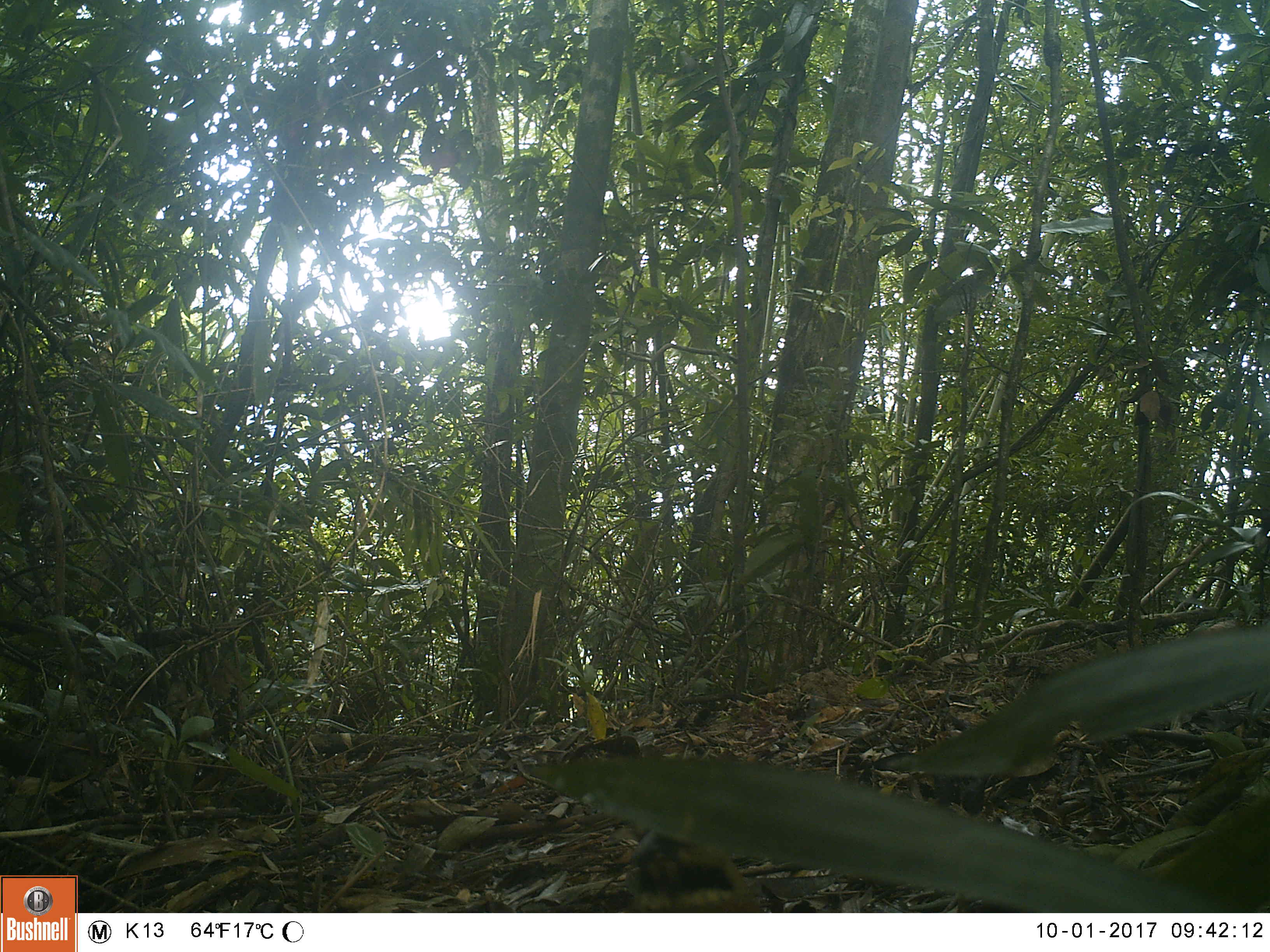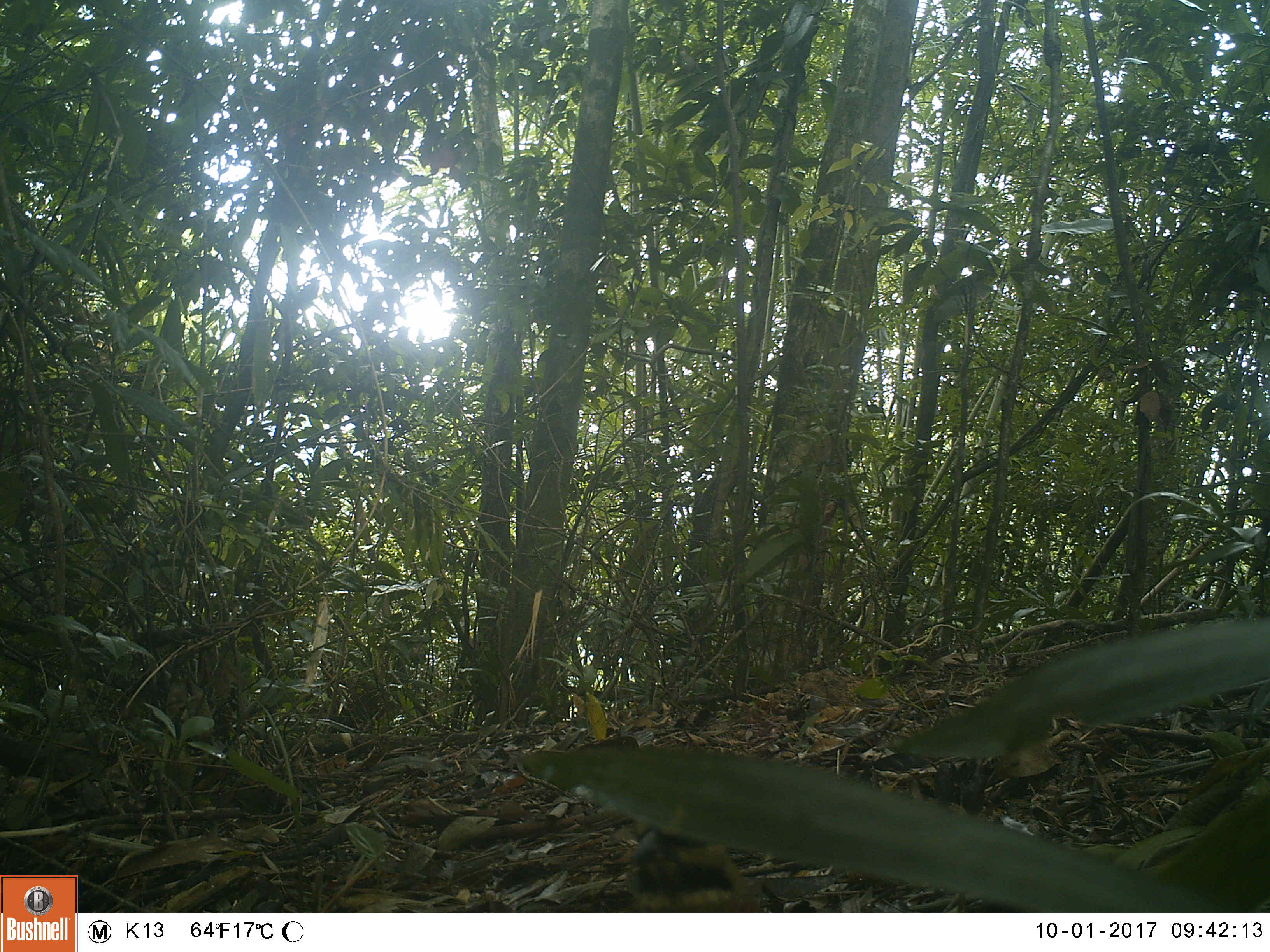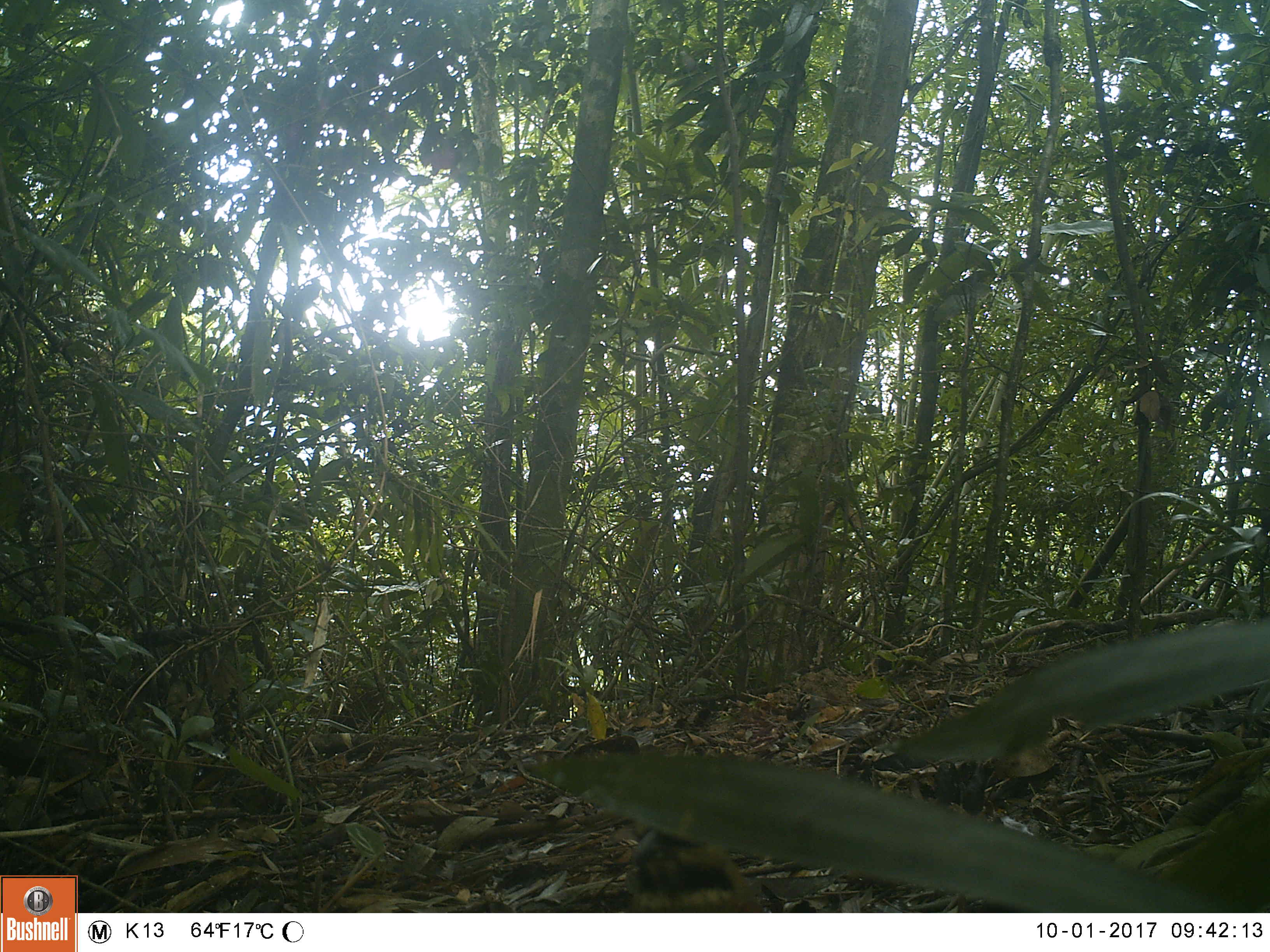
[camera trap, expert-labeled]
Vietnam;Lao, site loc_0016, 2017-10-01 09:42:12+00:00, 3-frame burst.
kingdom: Animalia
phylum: Chordata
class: Aves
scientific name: Aves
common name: bird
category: unidentified bird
Unidentified bird (bird) (Aves). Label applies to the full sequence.